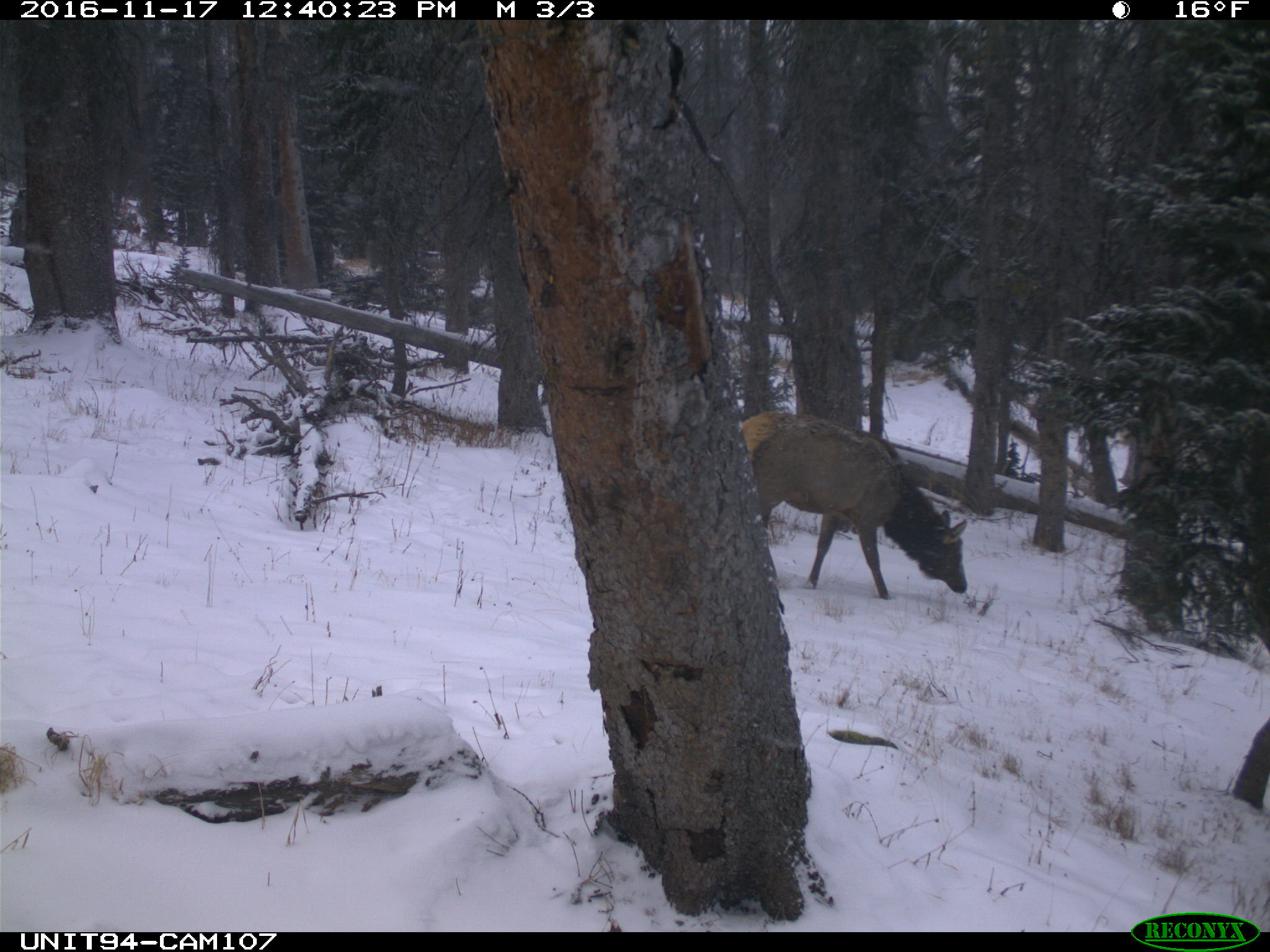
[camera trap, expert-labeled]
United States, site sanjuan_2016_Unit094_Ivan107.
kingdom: Animalia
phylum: Chordata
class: Mammalia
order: Artiodactyla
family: Cervidae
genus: Cervus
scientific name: Cervus elaphus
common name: red deer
Cervus elaphus (red deer).